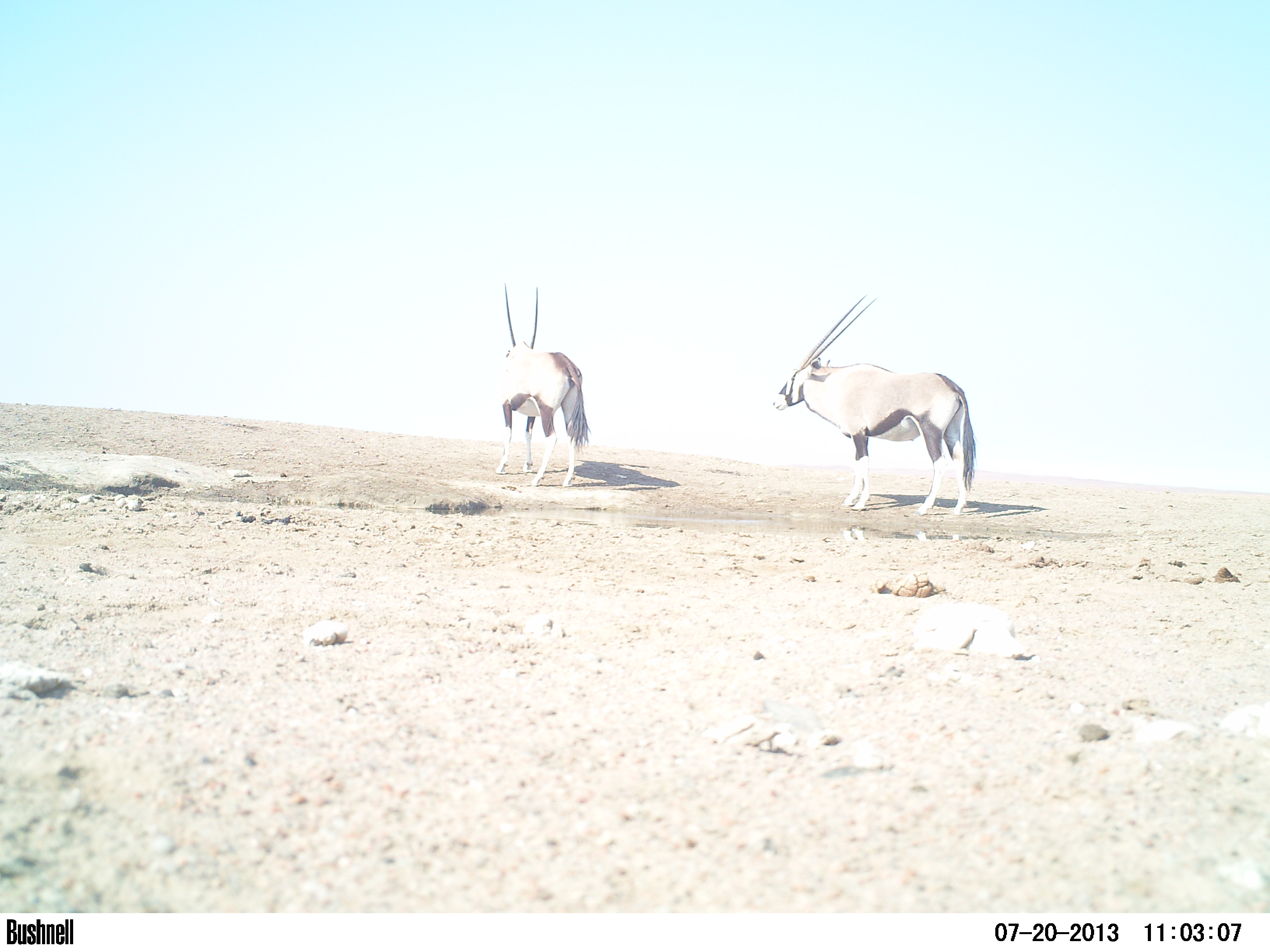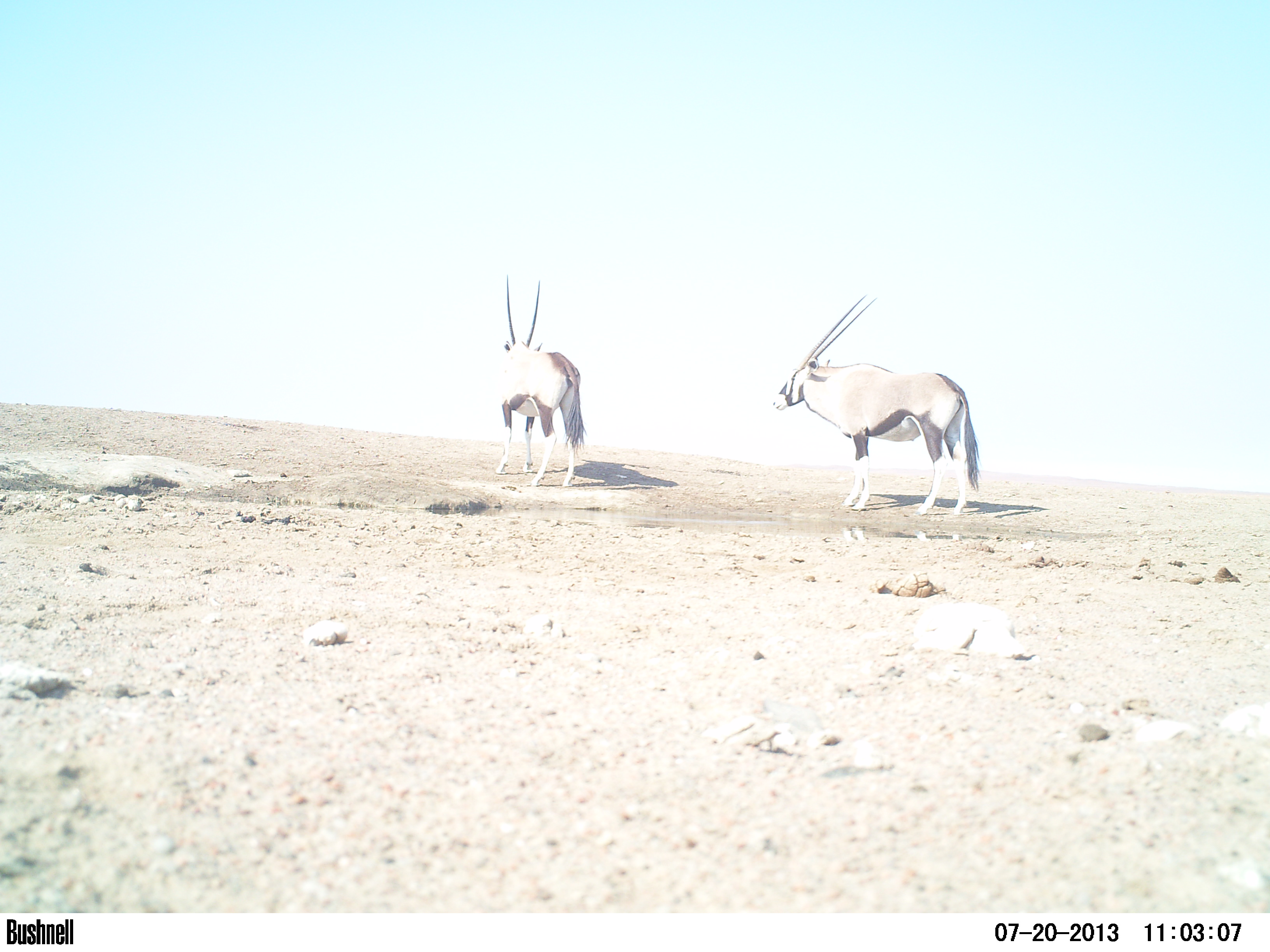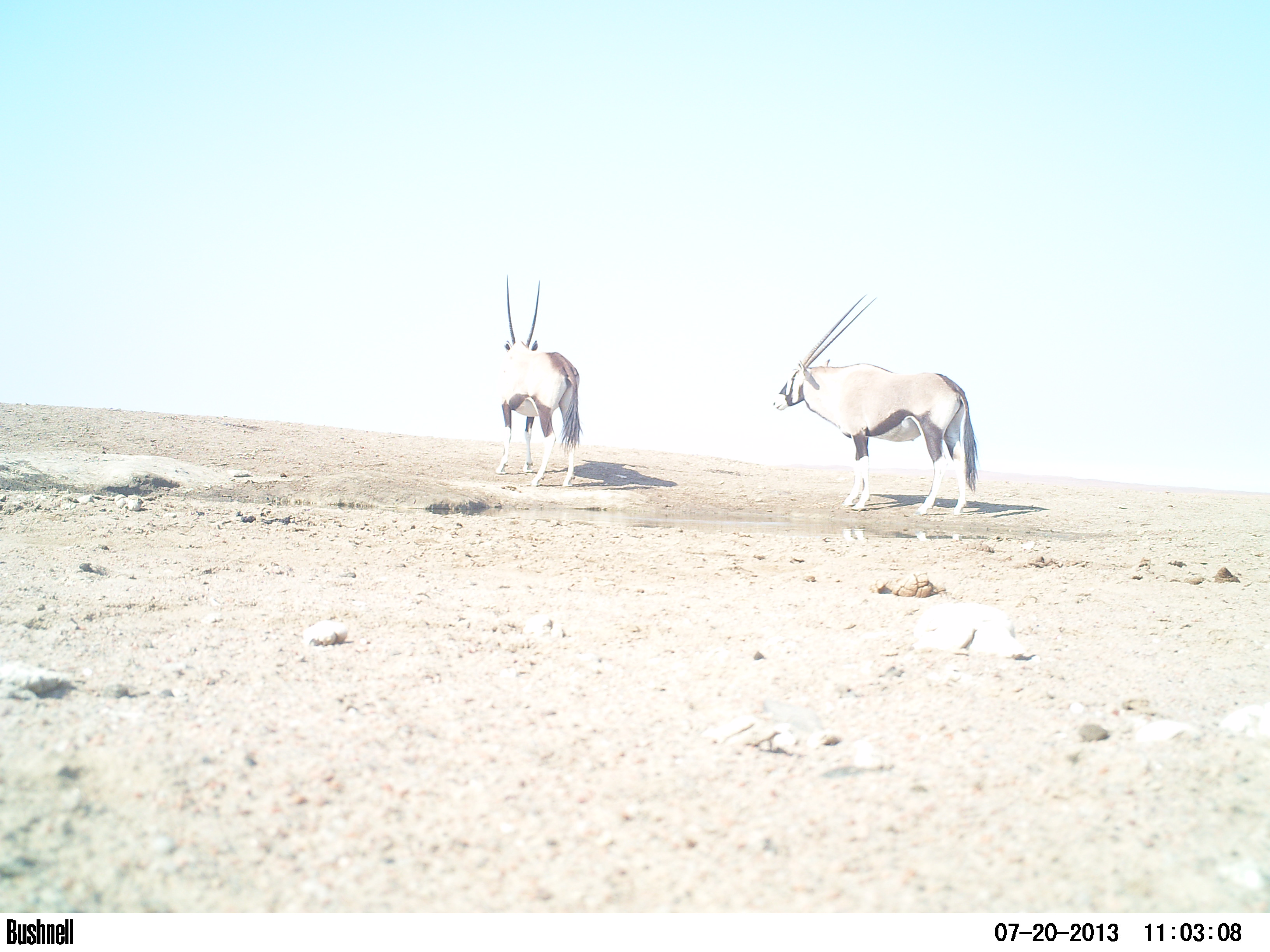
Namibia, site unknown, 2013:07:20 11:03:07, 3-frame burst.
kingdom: Animalia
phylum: Chordata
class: Mammalia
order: Artiodactyla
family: Bovidae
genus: Oryx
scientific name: Oryx gazella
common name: gemsbok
Oryx gazella (gemsbok).